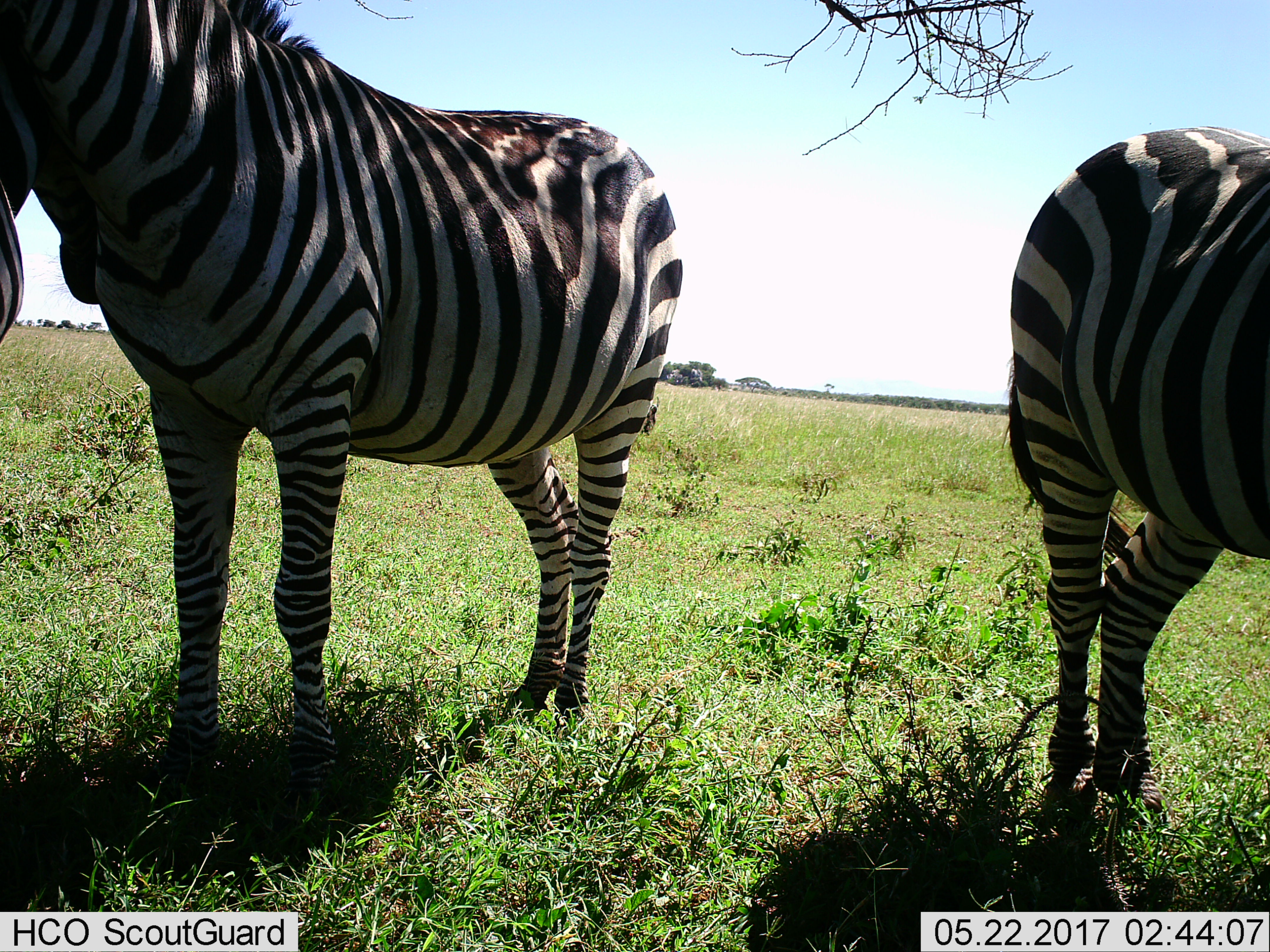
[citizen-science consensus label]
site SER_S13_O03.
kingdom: Animalia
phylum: Chordata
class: Mammalia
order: Perissodactyla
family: Equidae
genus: Equus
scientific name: Equus quagga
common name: plains zebra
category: zebraplains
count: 2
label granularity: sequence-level